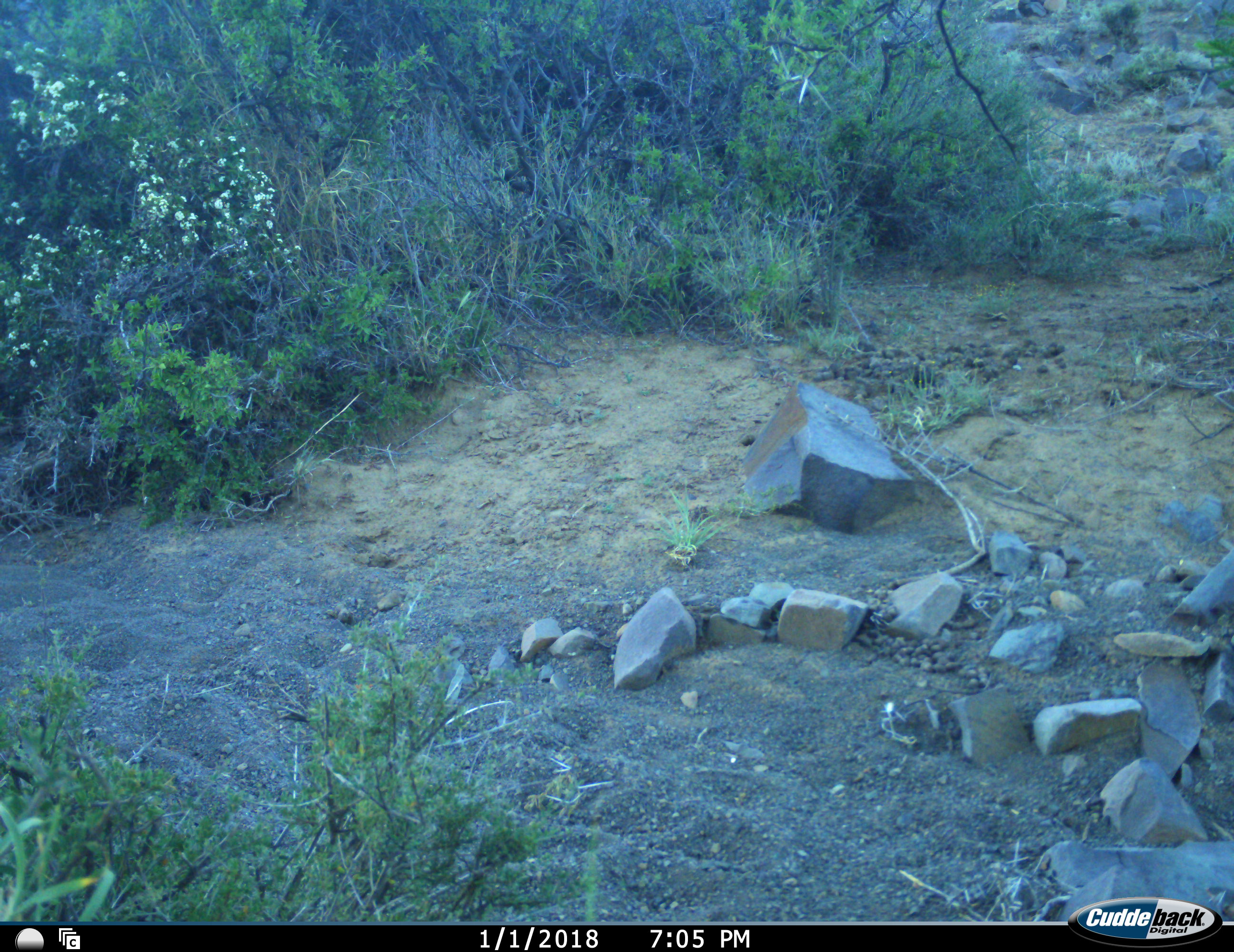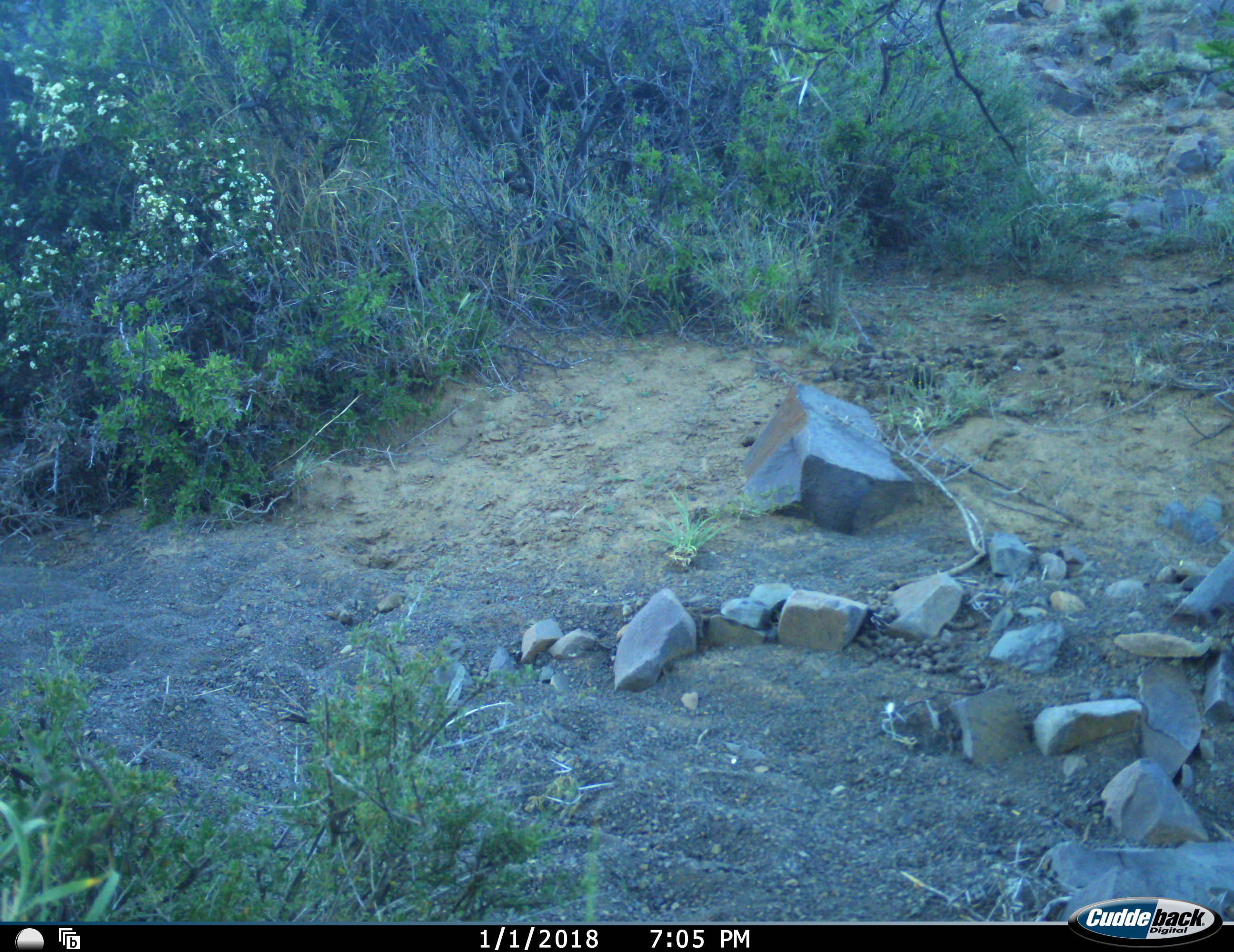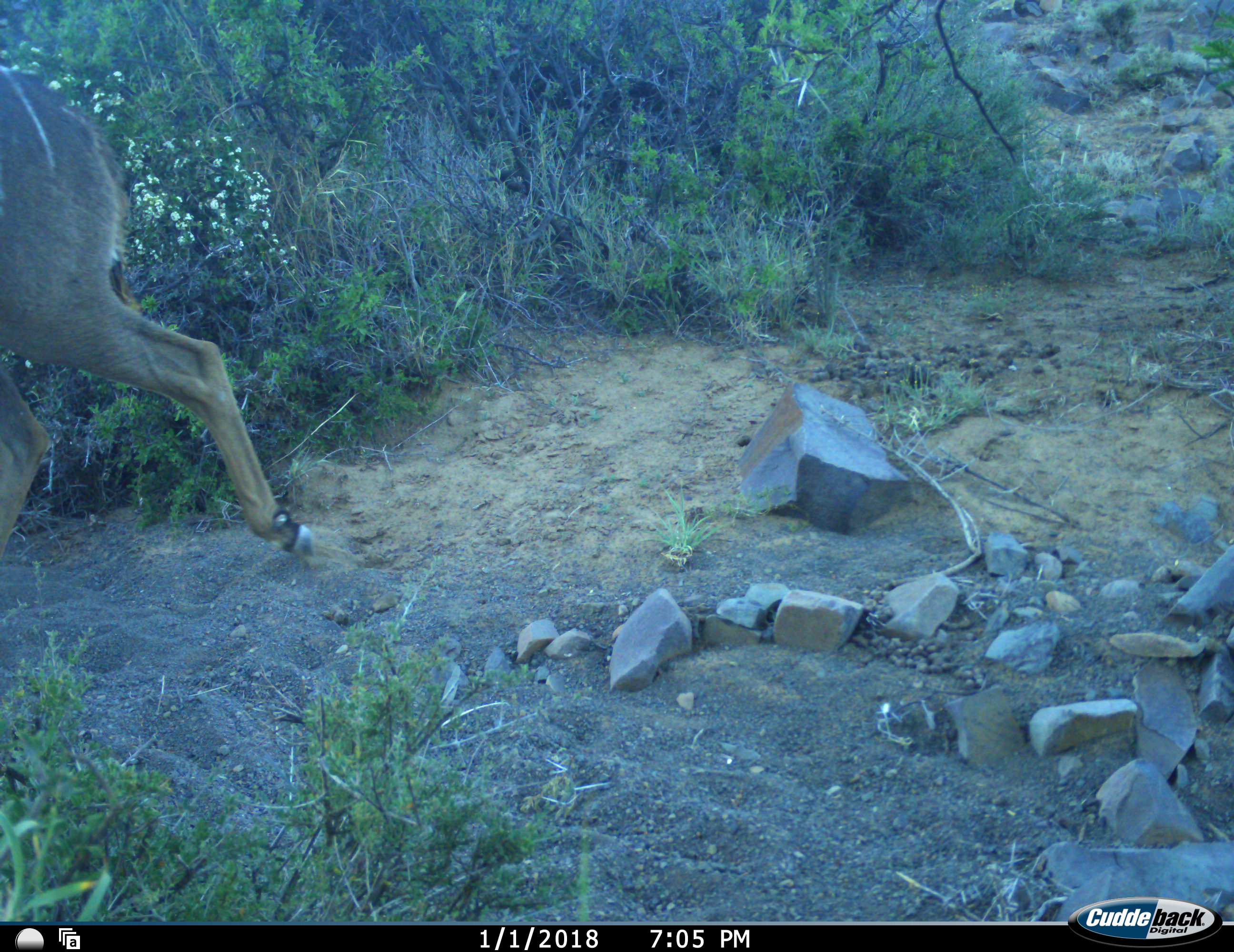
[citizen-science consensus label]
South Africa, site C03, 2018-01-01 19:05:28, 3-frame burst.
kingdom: Animalia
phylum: Chordata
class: Mammalia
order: Artiodactyla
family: Bovidae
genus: Tragelaphus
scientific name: Tragelaphus strepsiceros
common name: greater kudu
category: kudu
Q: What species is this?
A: Kudu (greater kudu) (Tragelaphus strepsiceros).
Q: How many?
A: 1.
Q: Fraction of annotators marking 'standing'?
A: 0%.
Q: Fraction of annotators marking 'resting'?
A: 0%.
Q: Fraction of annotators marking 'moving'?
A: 100%.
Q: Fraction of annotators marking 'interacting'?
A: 0%.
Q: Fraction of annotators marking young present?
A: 0%.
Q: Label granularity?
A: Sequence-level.